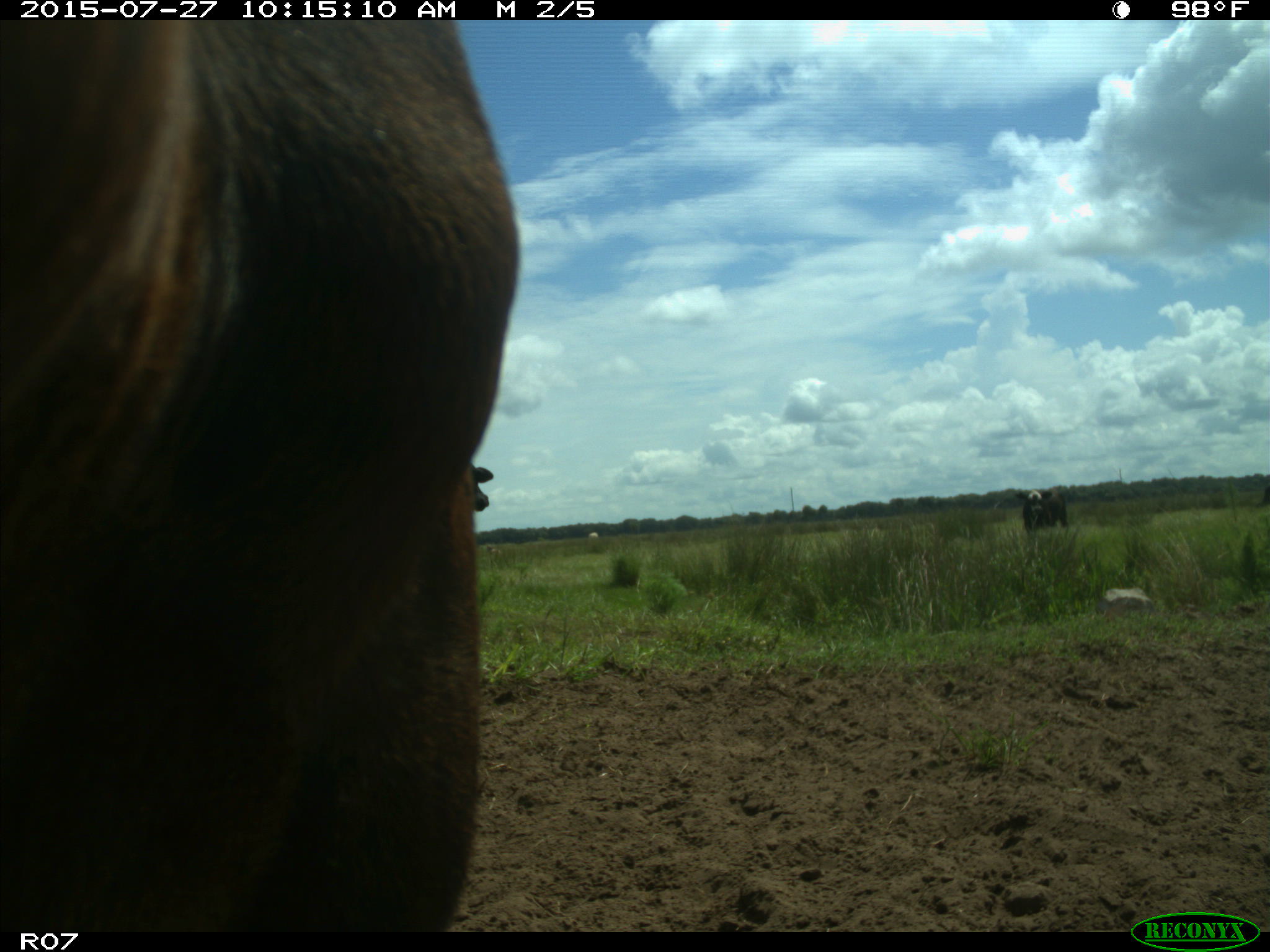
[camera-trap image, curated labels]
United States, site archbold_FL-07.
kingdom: Animalia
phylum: Chordata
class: Mammalia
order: Artiodactyla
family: Bovidae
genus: Bos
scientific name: Bos taurus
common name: domestic cow